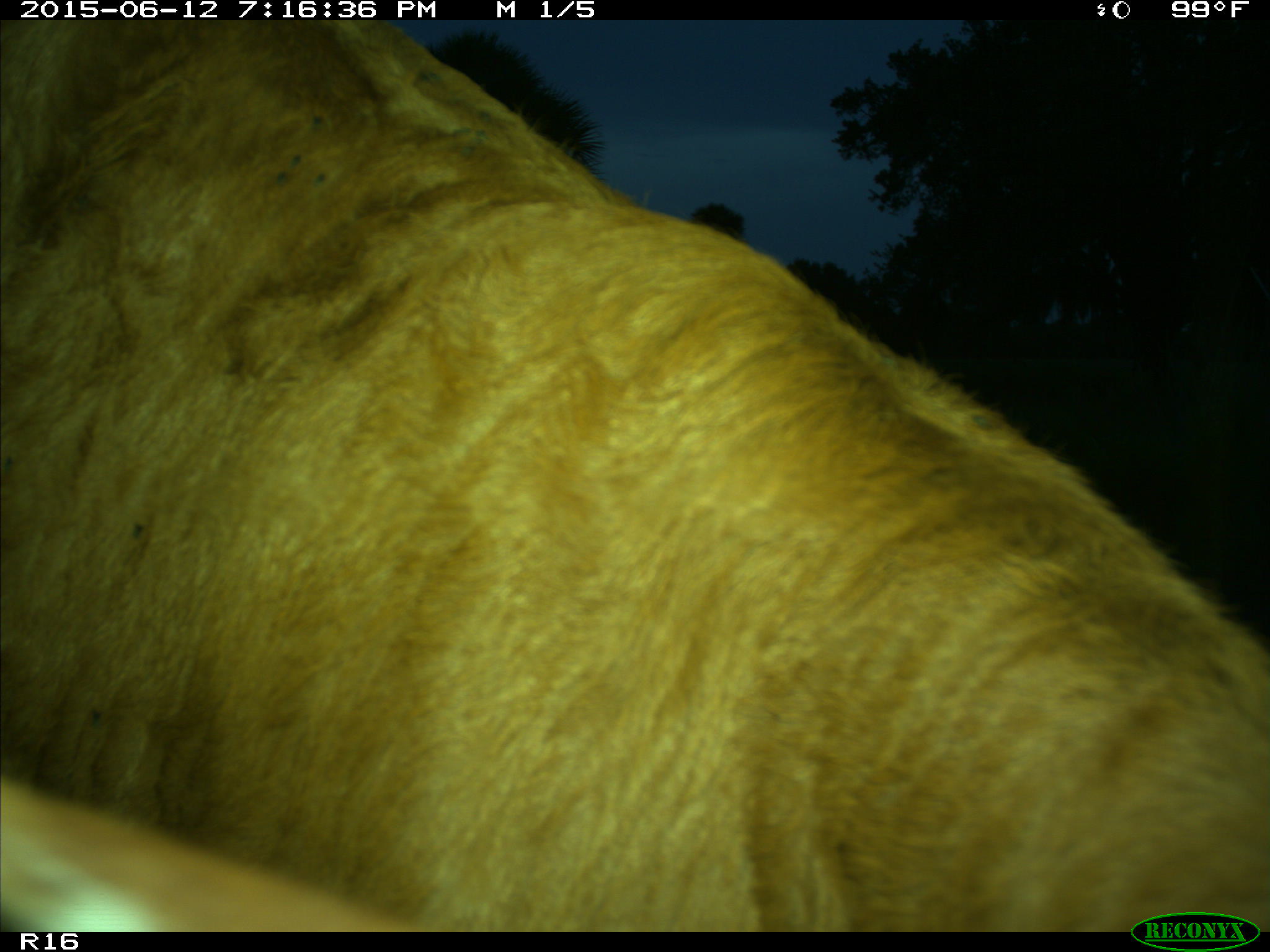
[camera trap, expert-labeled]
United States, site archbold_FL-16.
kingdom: Animalia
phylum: Chordata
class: Mammalia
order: Artiodactyla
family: Bovidae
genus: Bos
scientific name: Bos taurus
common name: domestic cow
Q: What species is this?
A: Bos taurus (domestic cow).